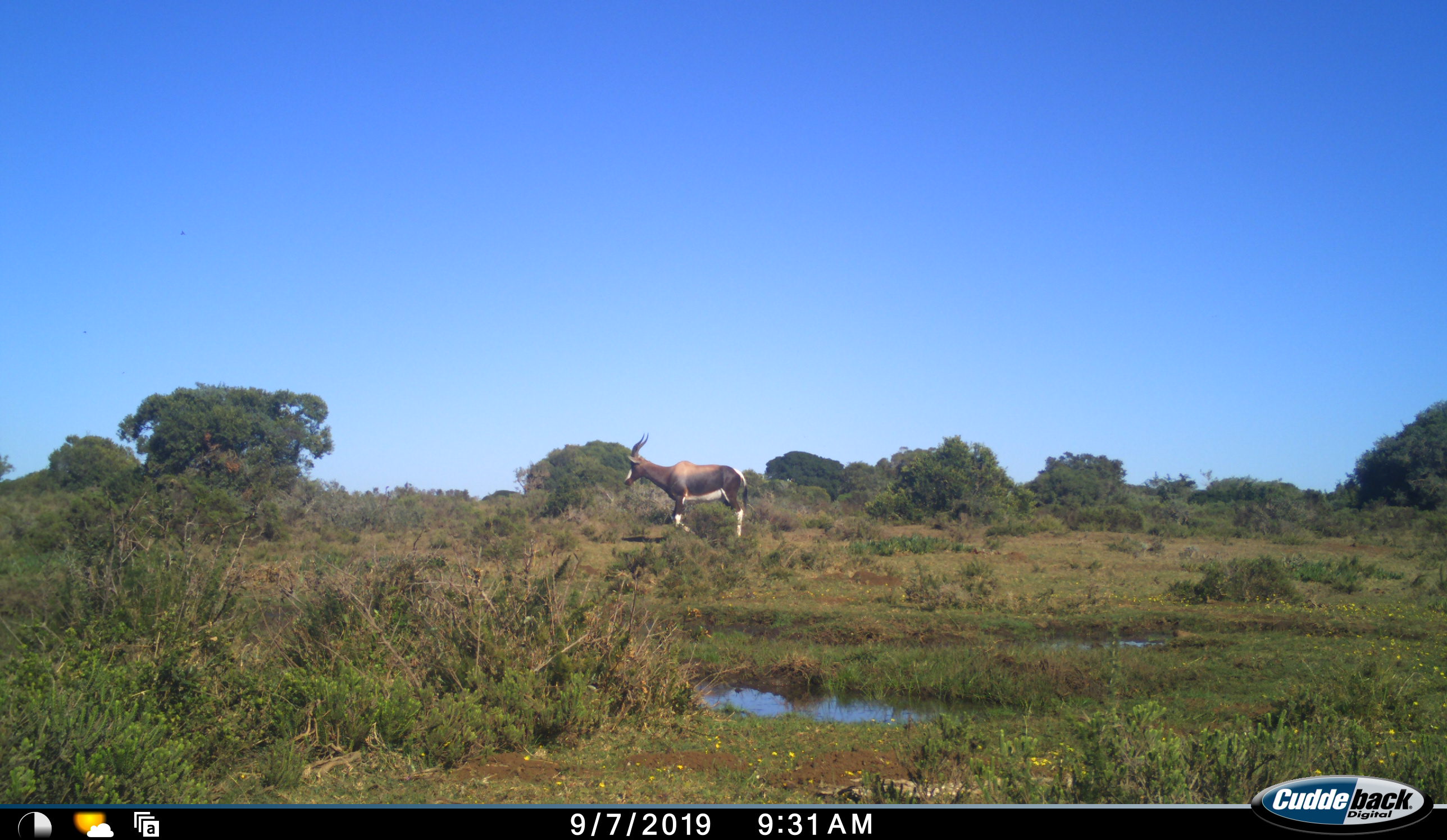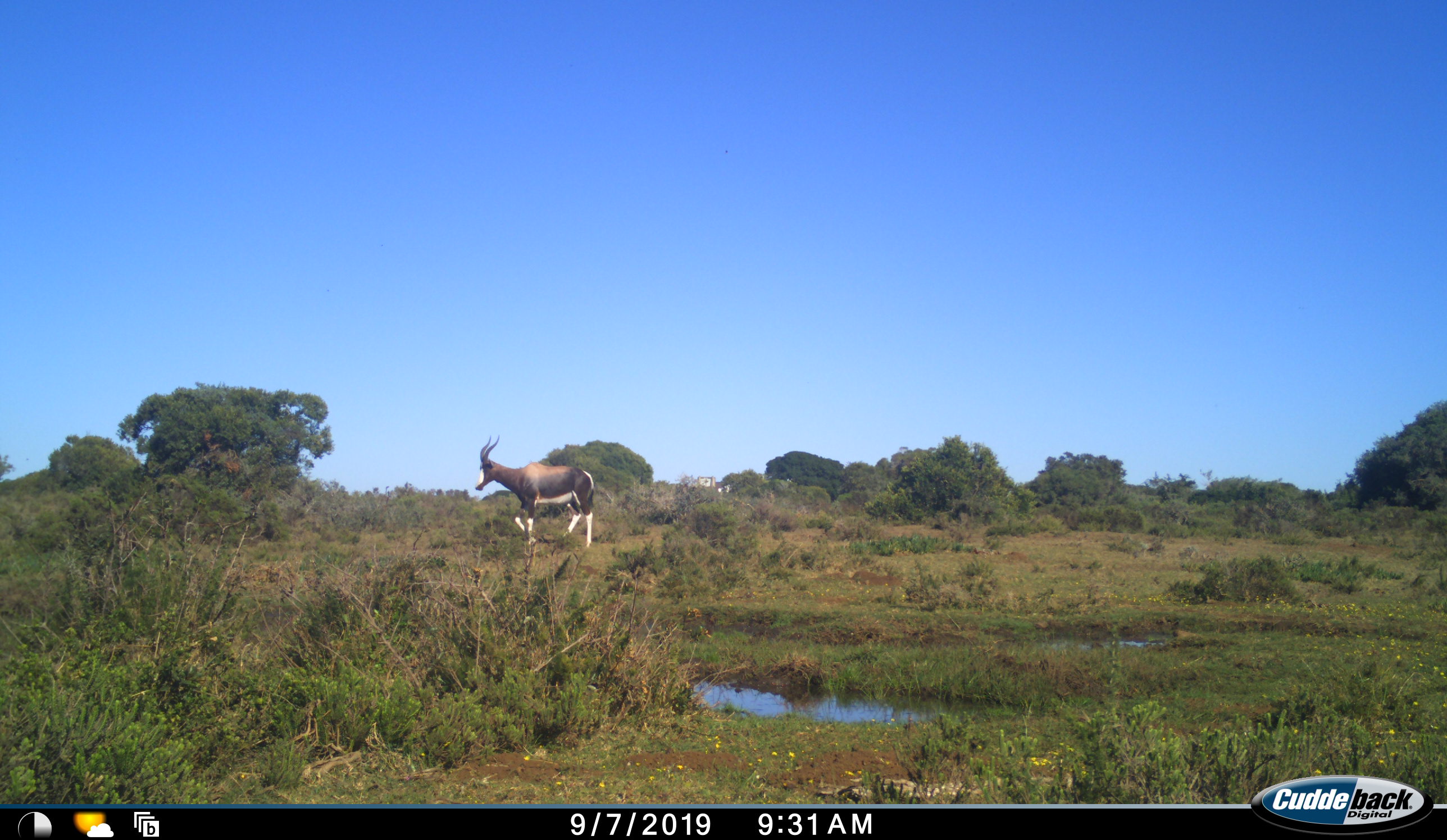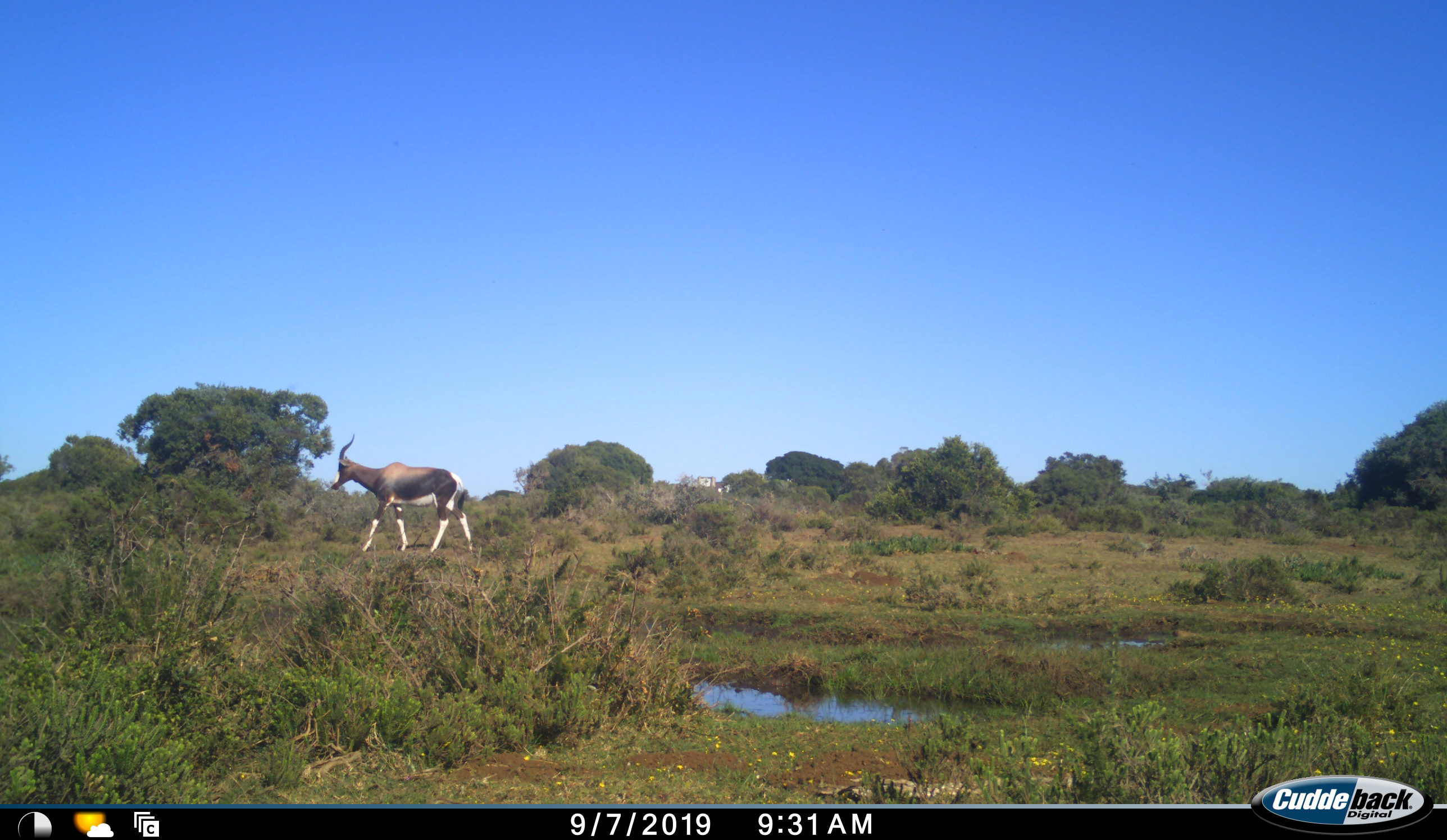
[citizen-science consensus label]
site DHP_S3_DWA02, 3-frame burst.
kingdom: Animalia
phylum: Chordata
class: Mammalia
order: Artiodactyla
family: Bovidae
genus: Damaliscus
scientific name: Damaliscus pygargus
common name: bontebok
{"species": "bontebok (Damaliscus pygargus)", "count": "1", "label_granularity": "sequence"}